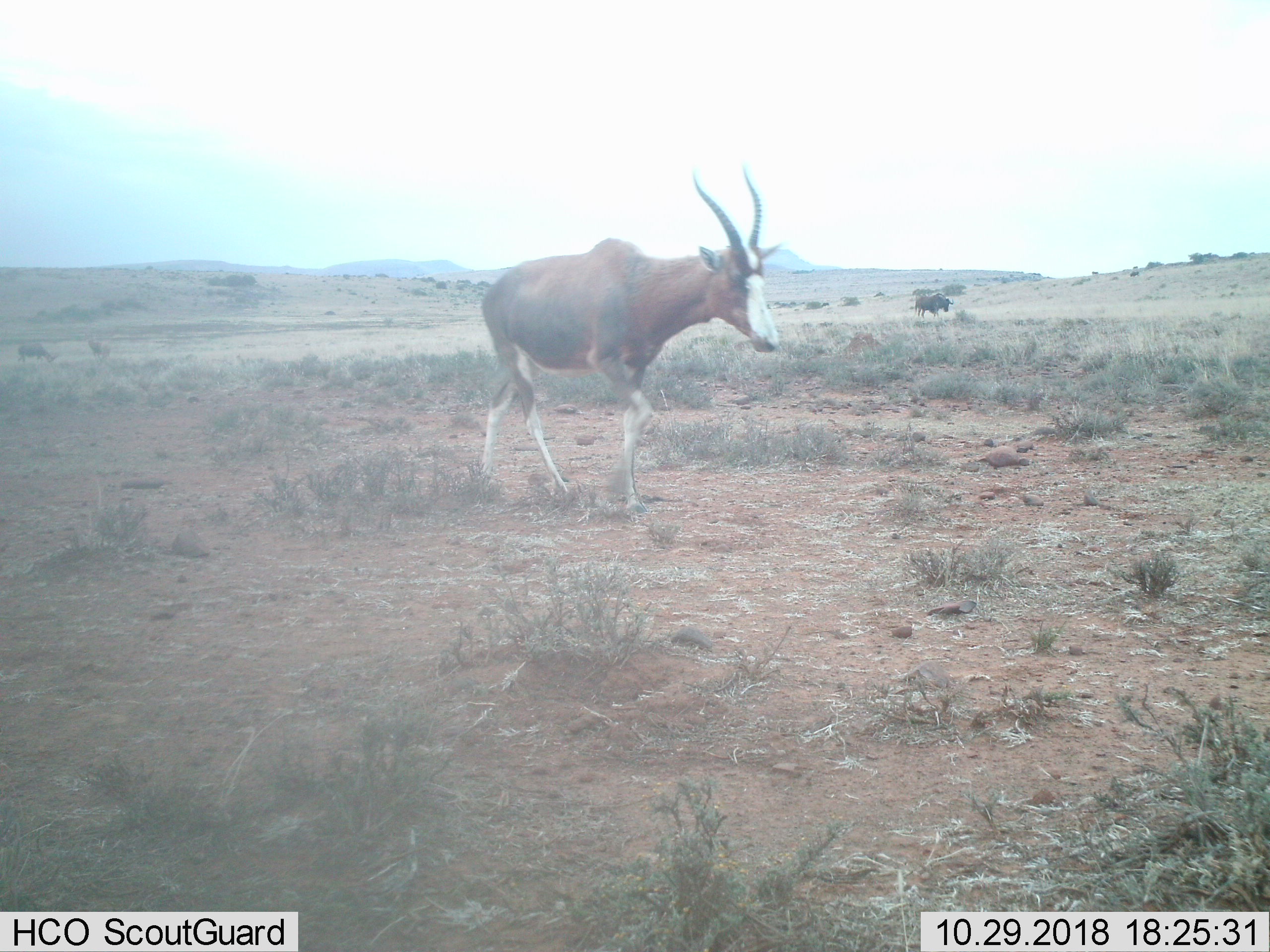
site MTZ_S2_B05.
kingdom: Animalia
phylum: Chordata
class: Mammalia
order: Artiodactyla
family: Bovidae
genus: Damaliscus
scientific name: Damaliscus pygargus phillipsi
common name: blesbok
Blesbok (Damaliscus pygargus phillipsi), count 3. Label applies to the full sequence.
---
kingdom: Animalia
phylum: Chordata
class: Mammalia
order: Artiodactyla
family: Bovidae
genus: Connochaetes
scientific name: Connochaetes gnou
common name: black wildebeest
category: wildebeestblack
Wildebeestblack (black wildebeest) (Connochaetes gnou), count 1. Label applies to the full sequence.